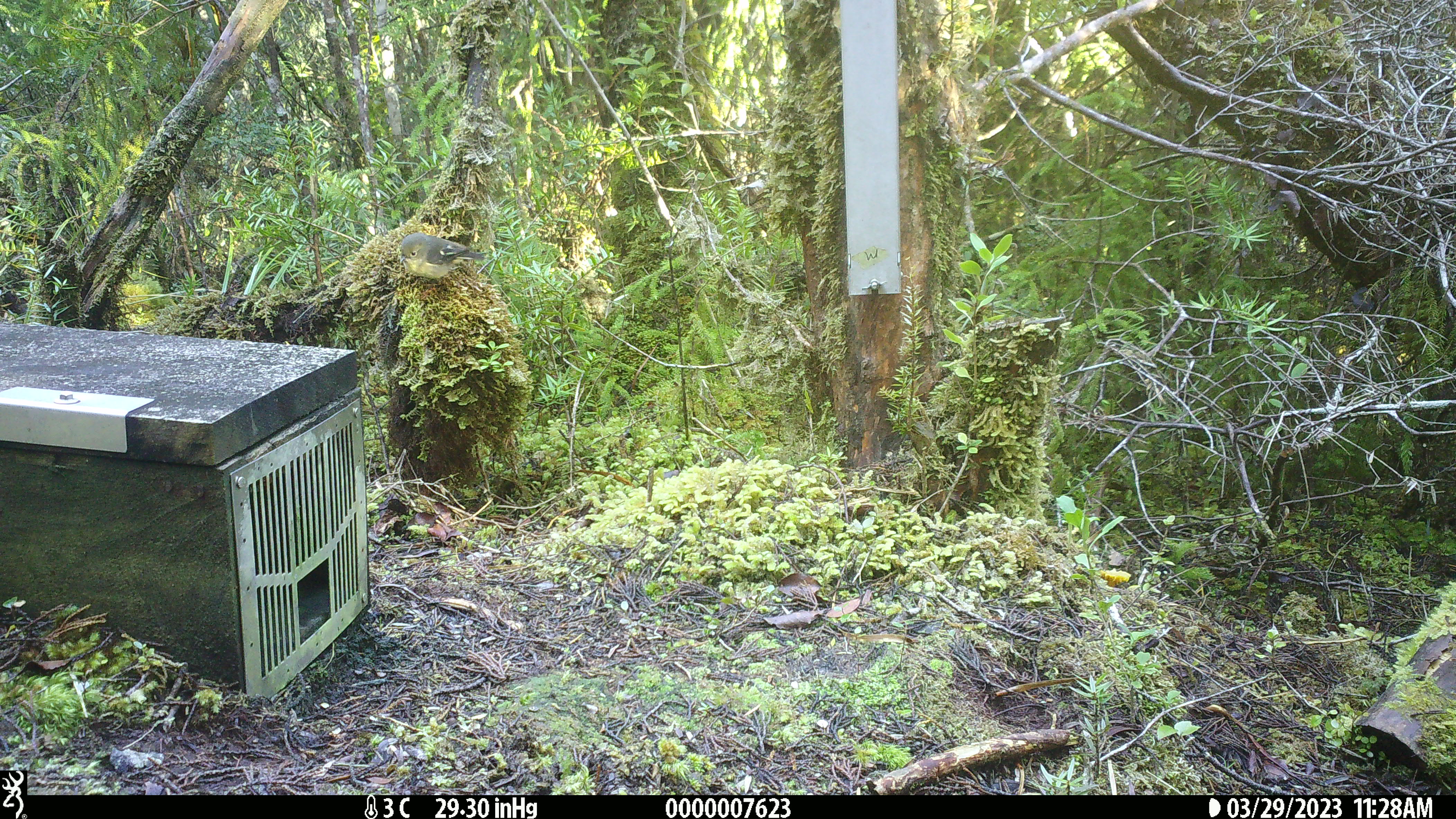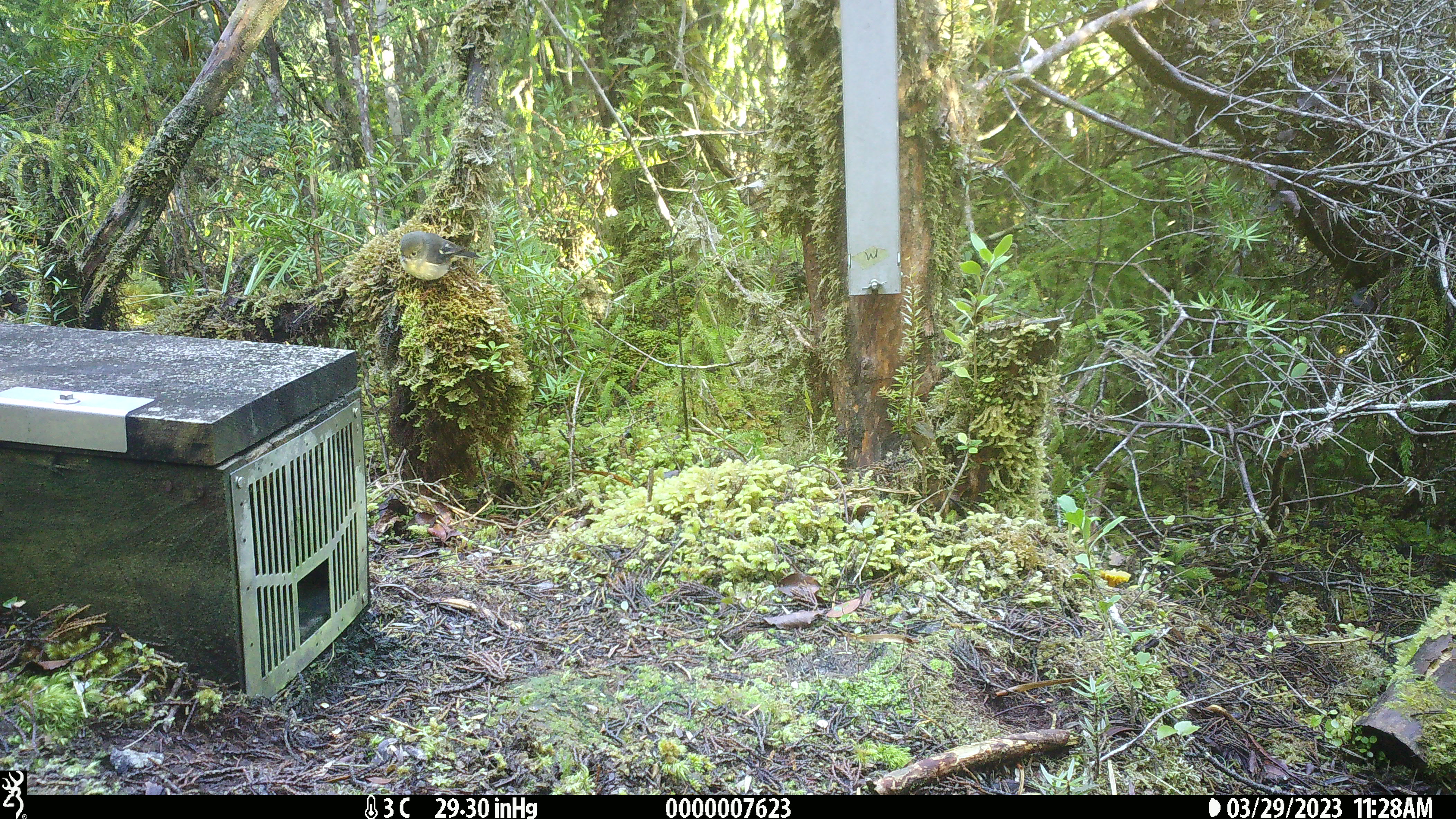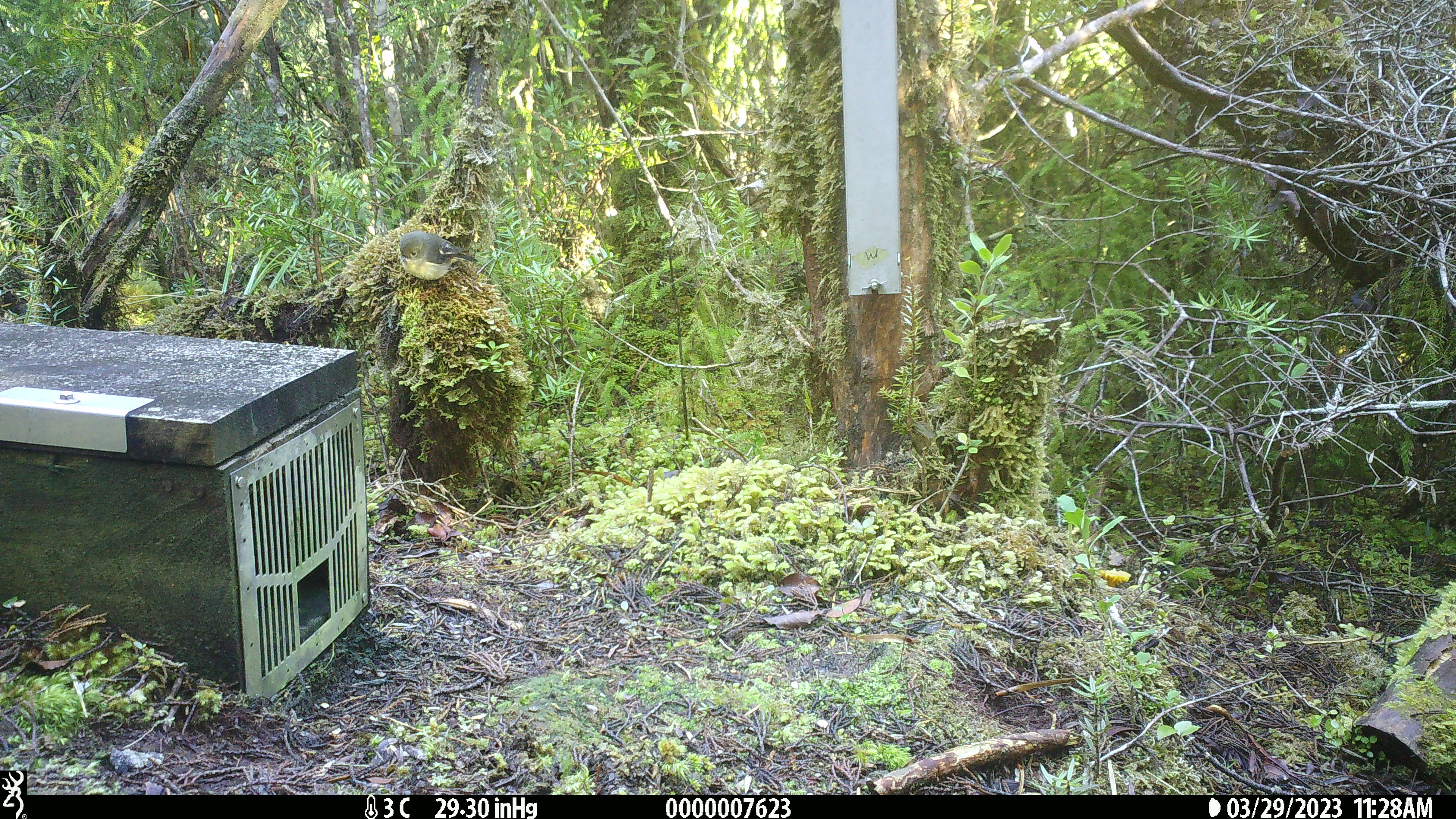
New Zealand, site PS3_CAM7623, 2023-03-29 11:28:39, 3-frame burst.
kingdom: Animalia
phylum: Chordata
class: Aves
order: Passeriformes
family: Petroicidae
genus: Petroica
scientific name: Petroica macrocephala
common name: tomtit